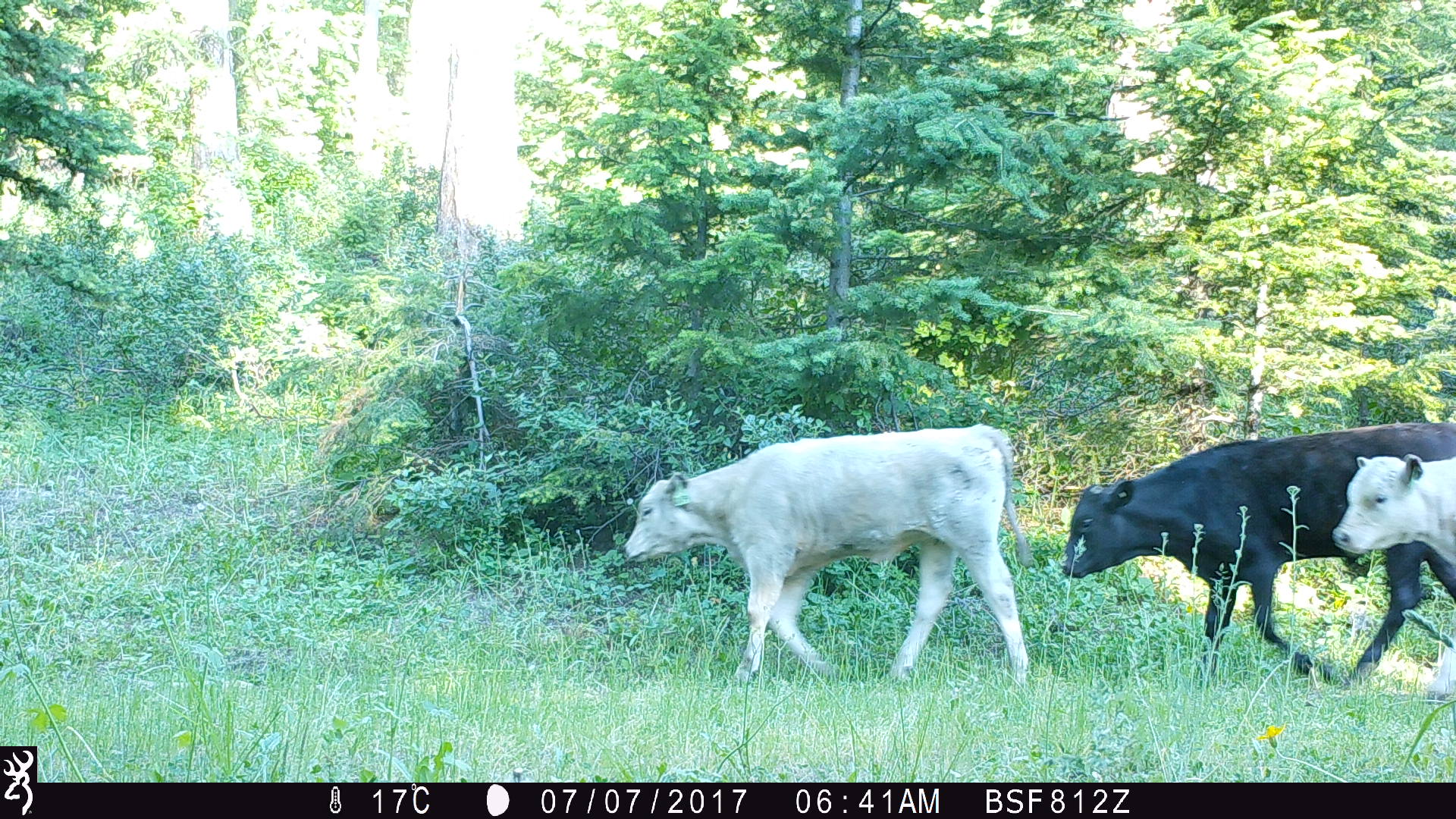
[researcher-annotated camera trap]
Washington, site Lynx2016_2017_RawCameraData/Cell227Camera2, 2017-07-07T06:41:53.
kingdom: Animalia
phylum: Chordata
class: Mammalia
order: Artiodactyla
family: Bovidae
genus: Bos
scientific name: Bos taurus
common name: domestic cattle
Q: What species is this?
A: Domestic cattle (Bos taurus).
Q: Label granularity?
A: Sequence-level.